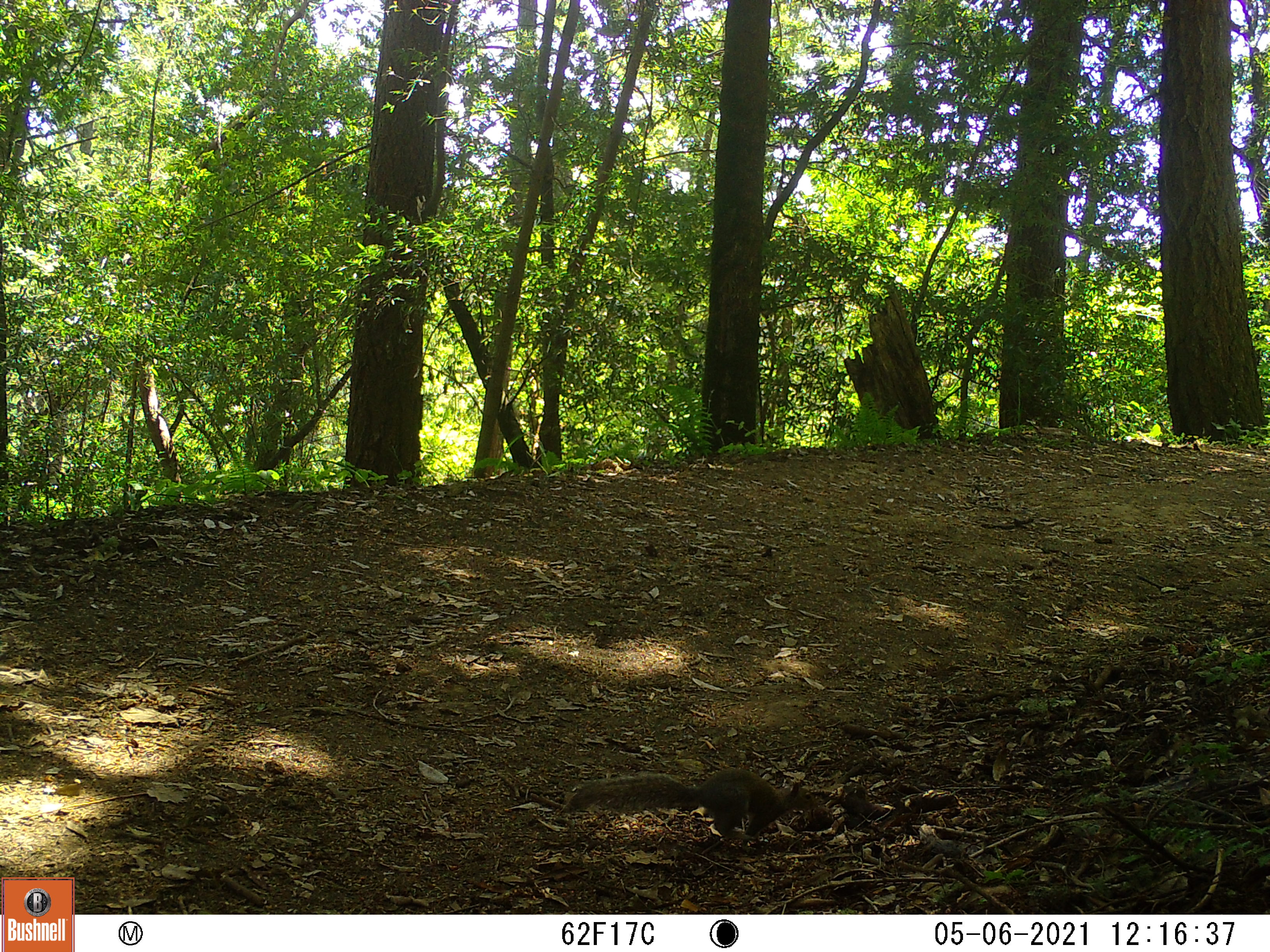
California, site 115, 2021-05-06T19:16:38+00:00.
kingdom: Animalia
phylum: Chordata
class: Mammalia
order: Rodentia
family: Sciuridae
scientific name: Sciuridae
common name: squirrel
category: unknown squirrel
Unknown squirrel (squirrel) (Sciuridae).